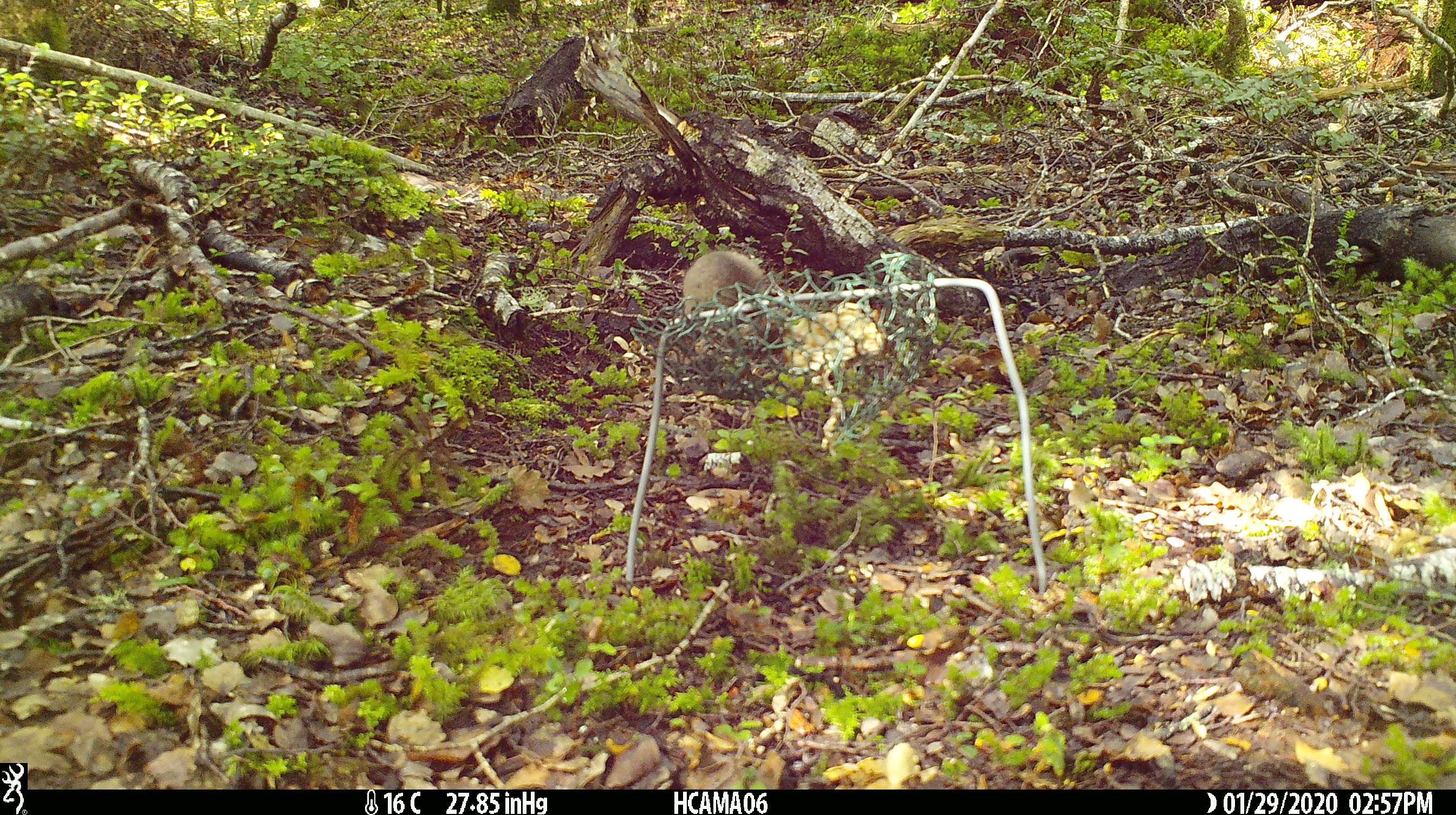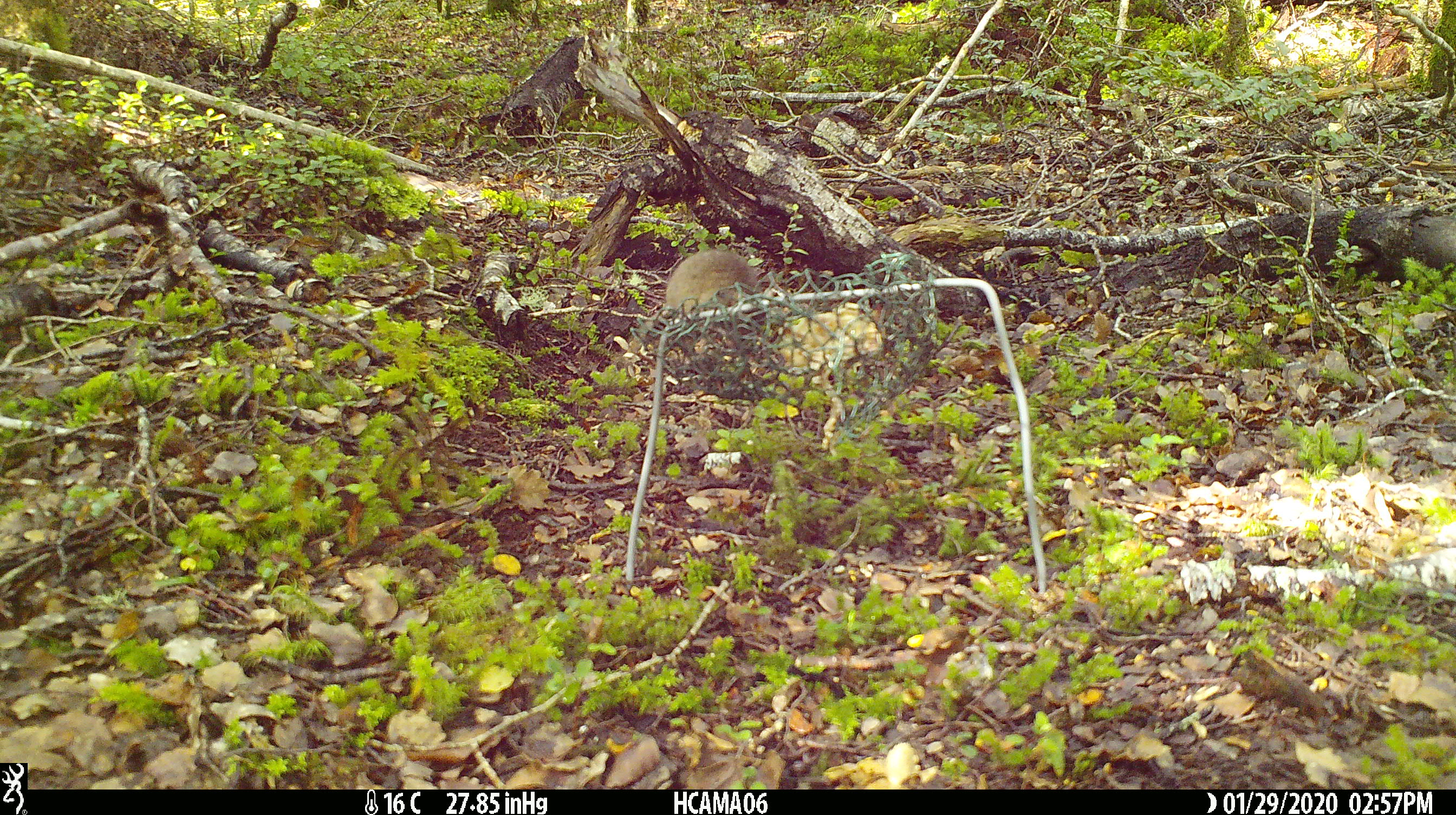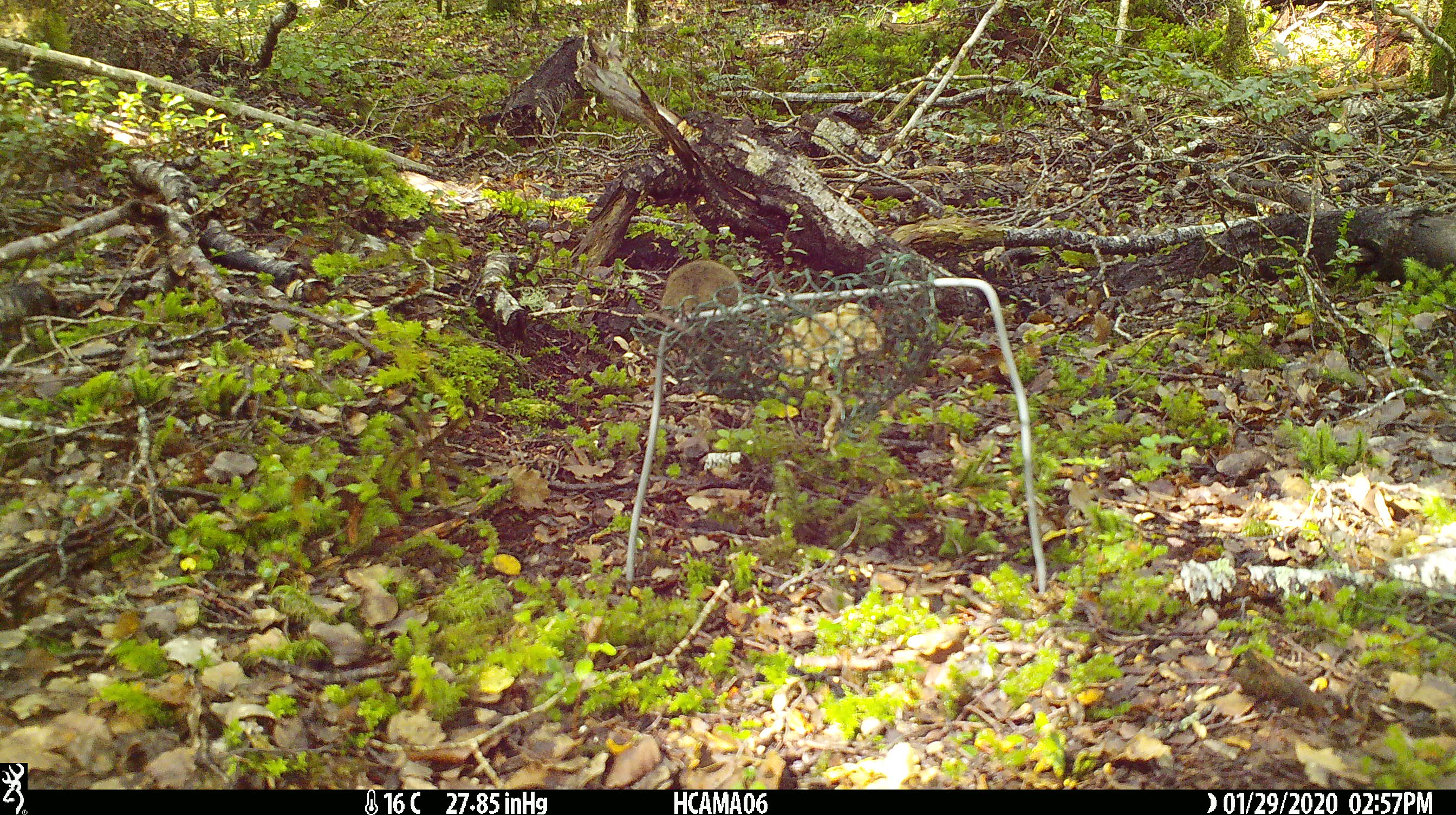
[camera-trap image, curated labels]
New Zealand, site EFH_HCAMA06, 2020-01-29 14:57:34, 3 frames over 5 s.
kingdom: Animalia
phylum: Chordata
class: Mammalia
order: Rodentia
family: Muridae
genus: Mus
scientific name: Mus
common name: mouse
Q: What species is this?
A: Mouse (Mus).